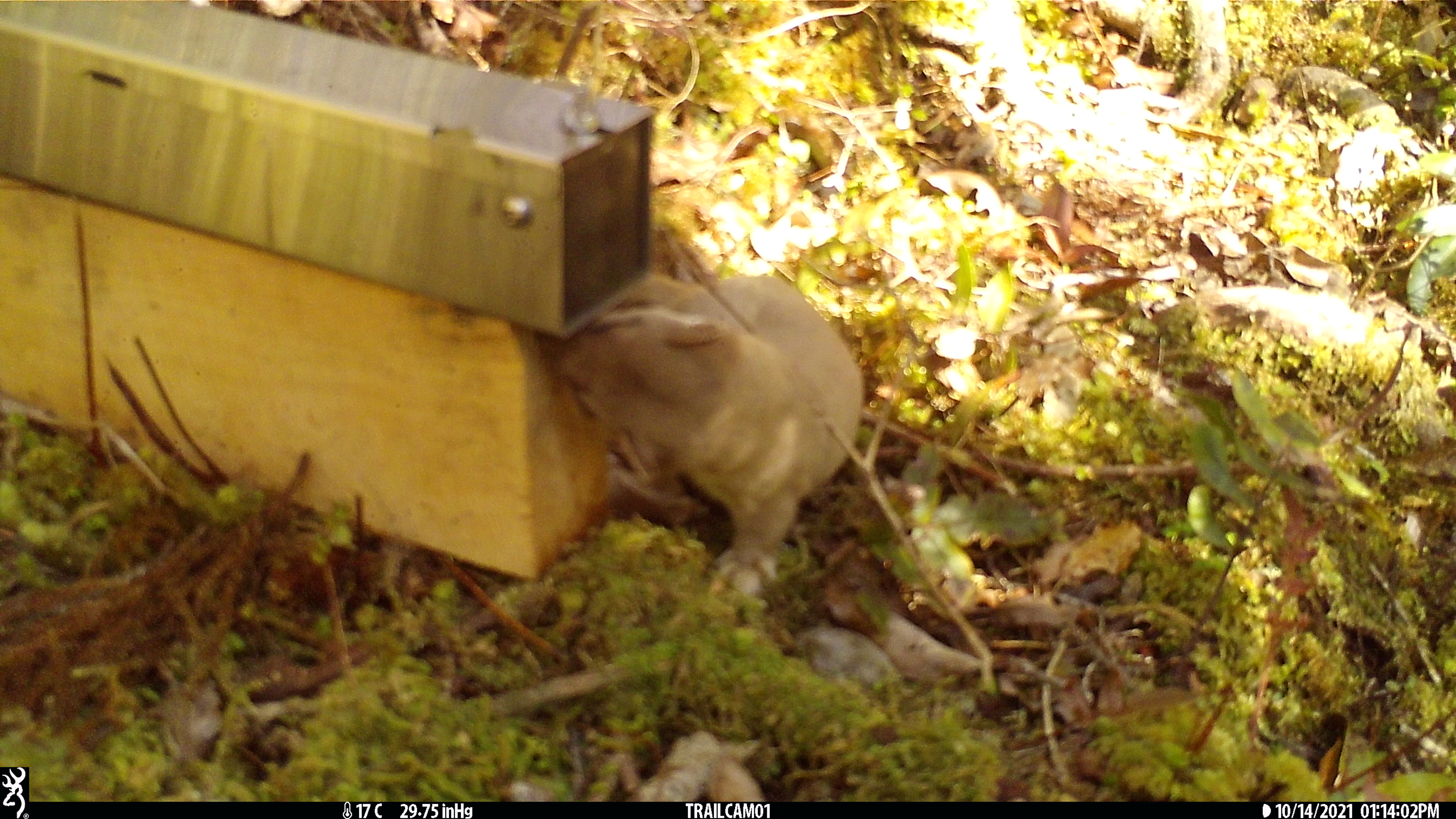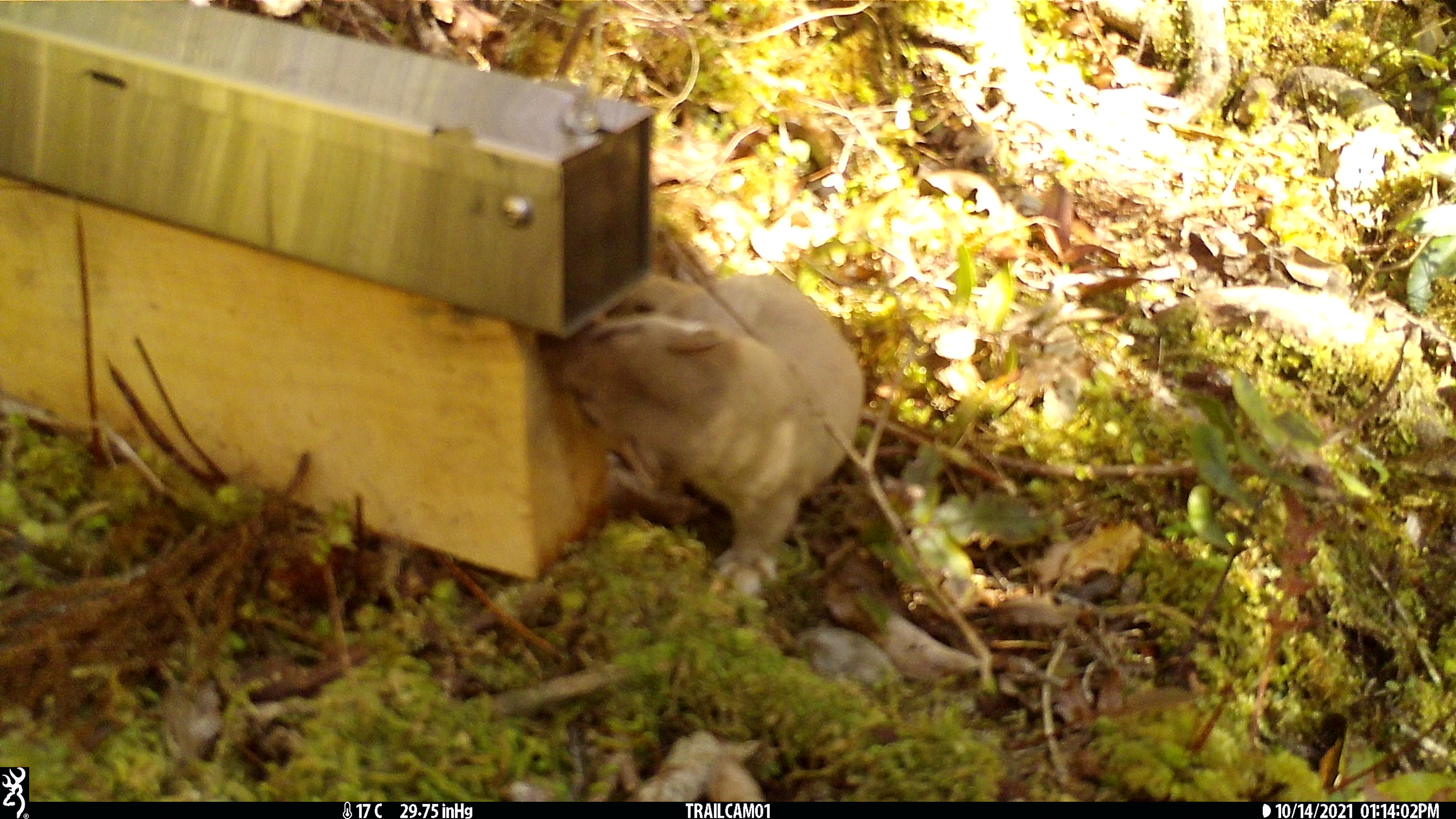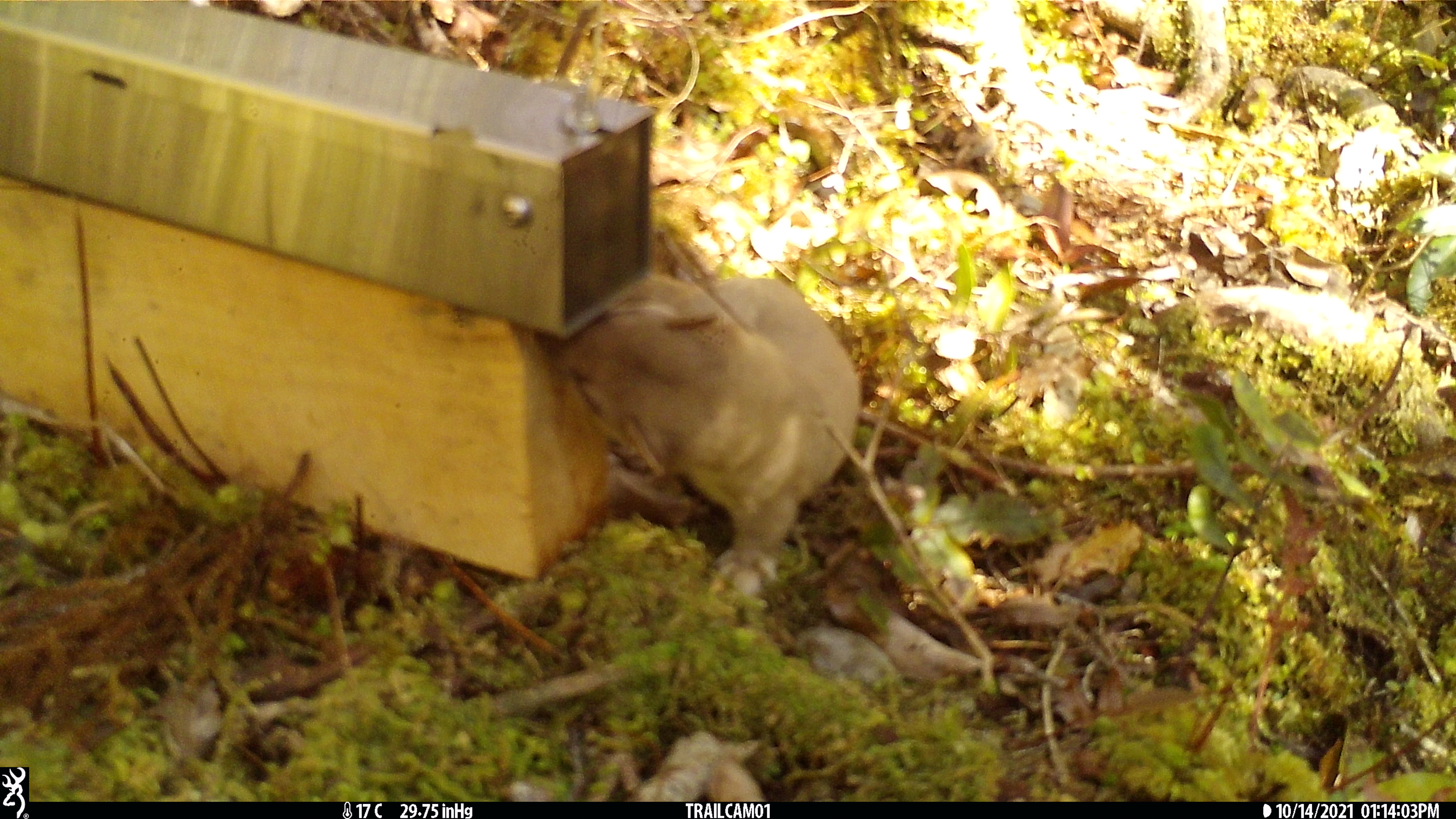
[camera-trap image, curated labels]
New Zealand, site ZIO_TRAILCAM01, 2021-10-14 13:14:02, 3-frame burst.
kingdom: Animalia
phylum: Chordata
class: Mammalia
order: Carnivora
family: Mustelidae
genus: Mustela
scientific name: Mustela erminea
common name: stoat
Stoat (Mustela erminea).